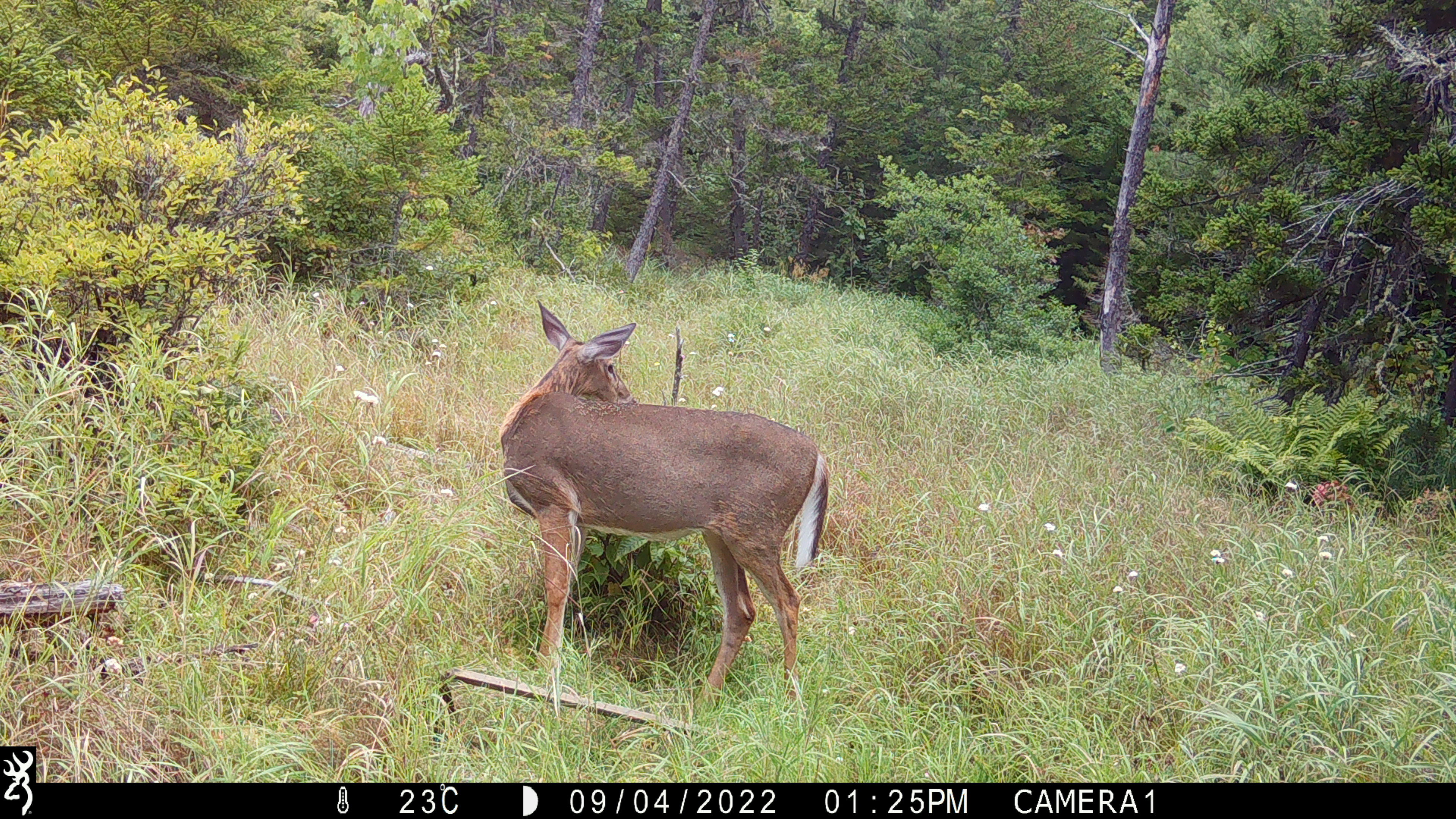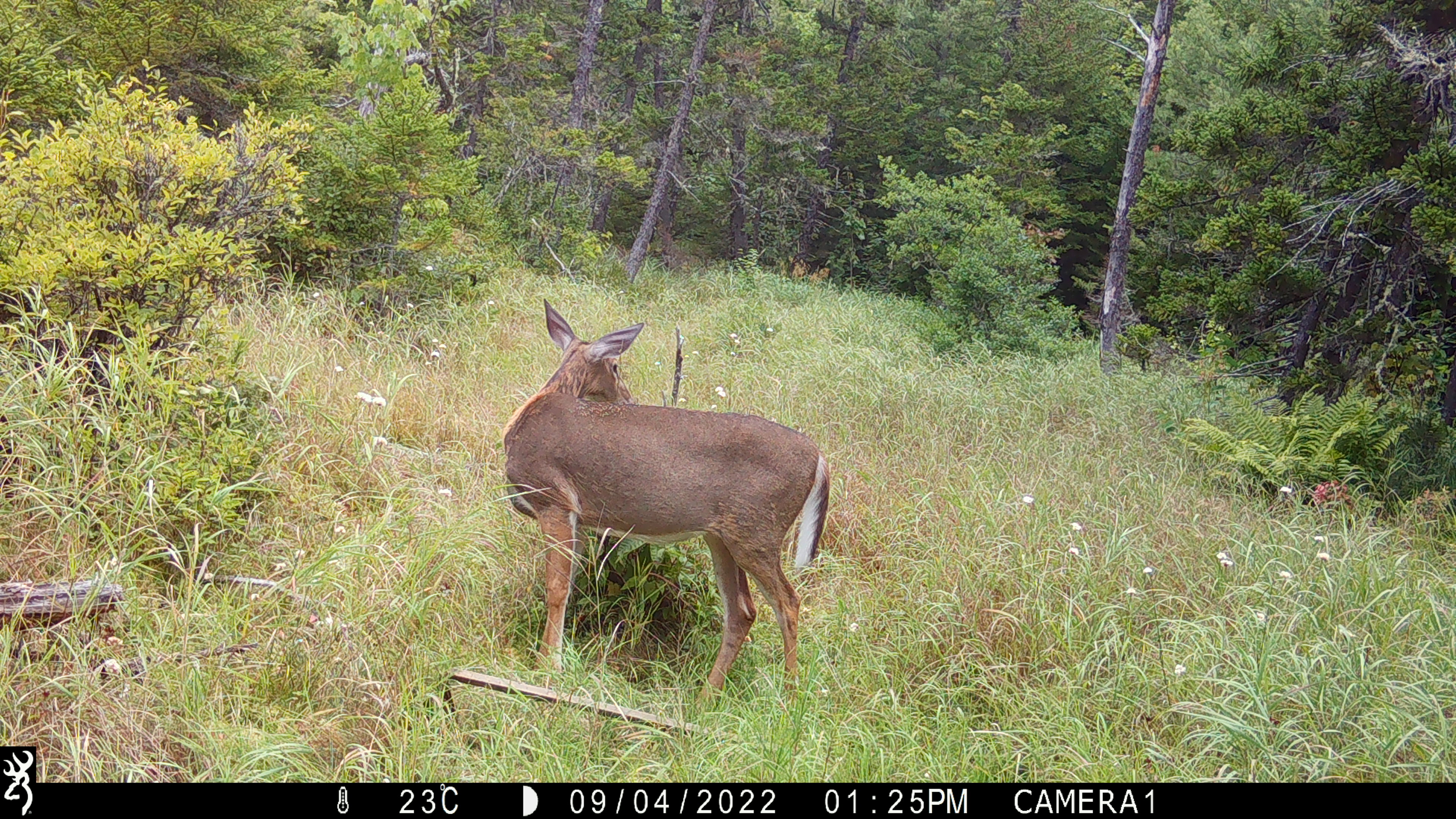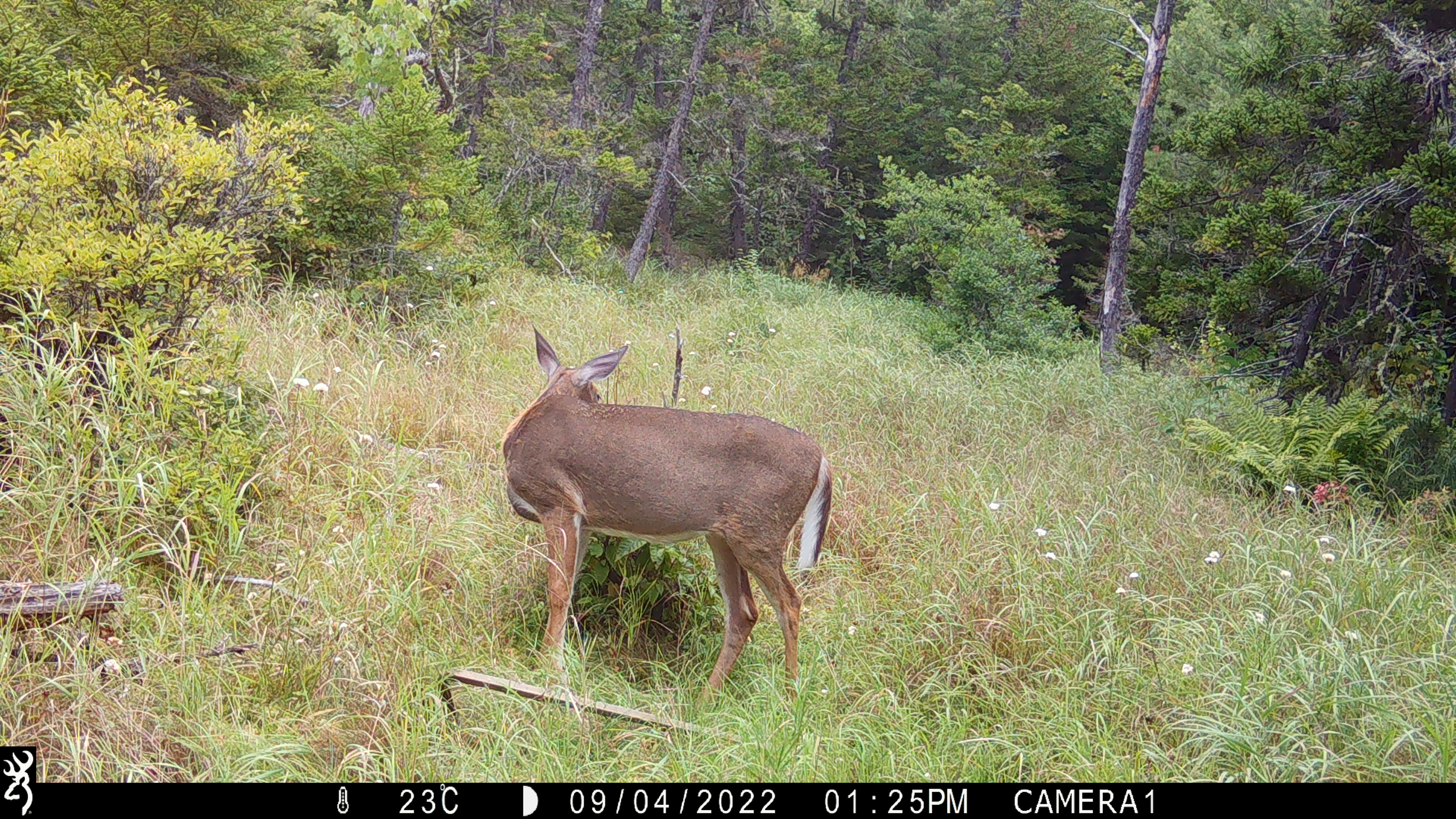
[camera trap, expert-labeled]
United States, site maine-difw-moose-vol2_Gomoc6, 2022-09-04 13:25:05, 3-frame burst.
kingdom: Animalia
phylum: Chordata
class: Mammalia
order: Artiodactyla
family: Cervidae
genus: Odocoileus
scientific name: Odocoileus virginianus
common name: white-tailed deer